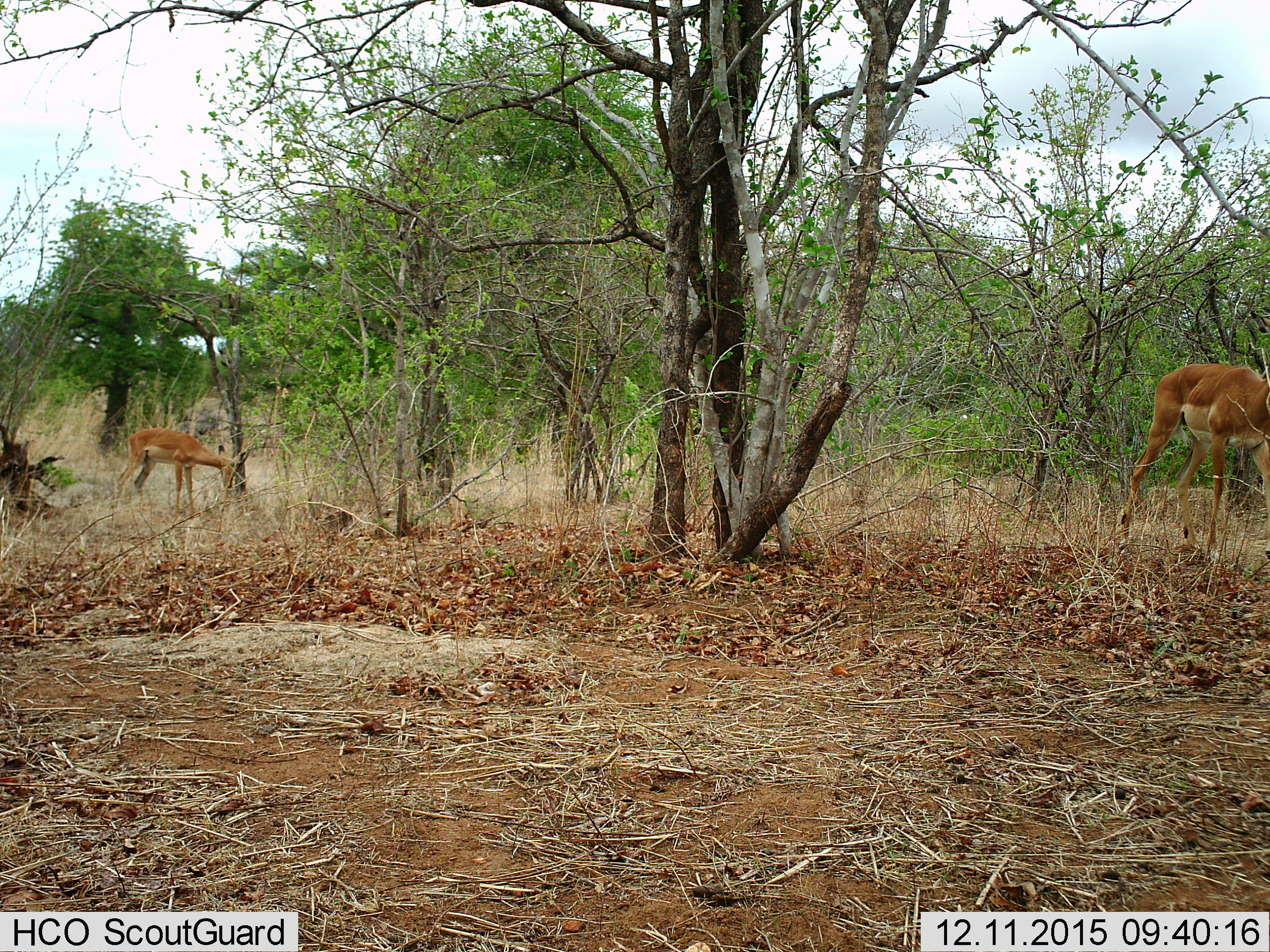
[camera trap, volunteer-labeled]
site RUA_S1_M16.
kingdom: Animalia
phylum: Chordata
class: Mammalia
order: Artiodactyla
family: Bovidae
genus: Aepyceros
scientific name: Aepyceros melampus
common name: impala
Impala (Aepyceros melampus), count 2. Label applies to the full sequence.